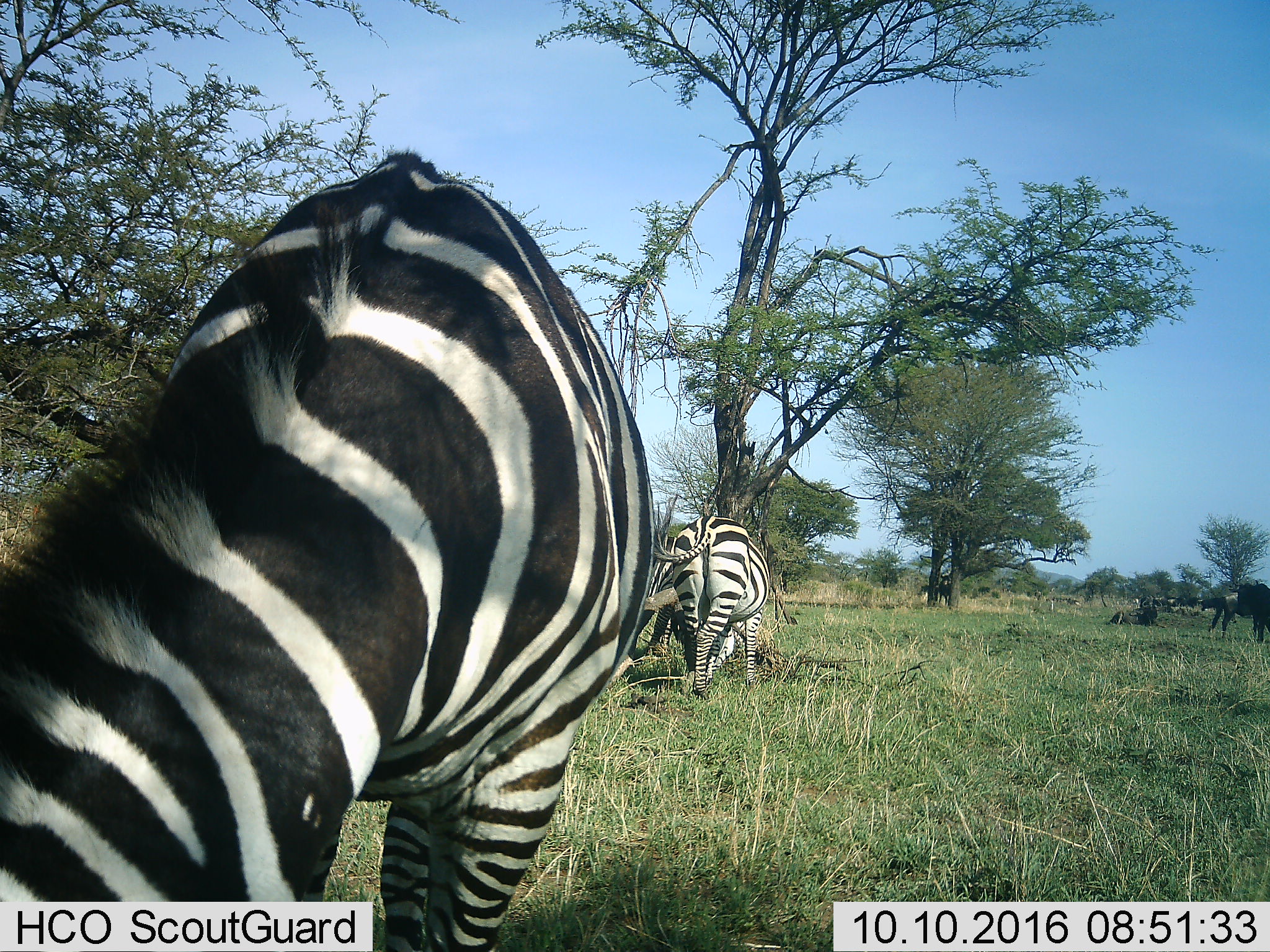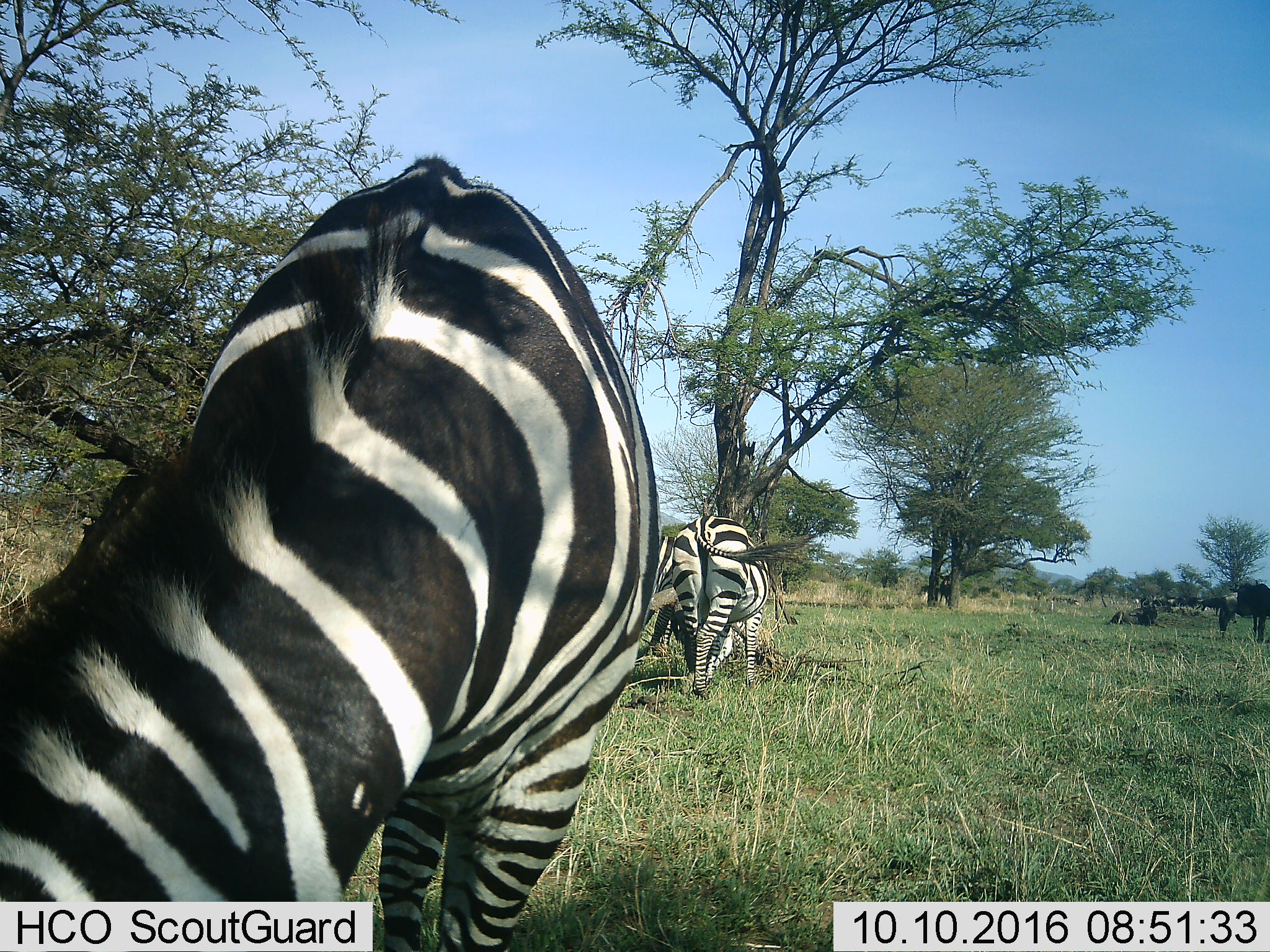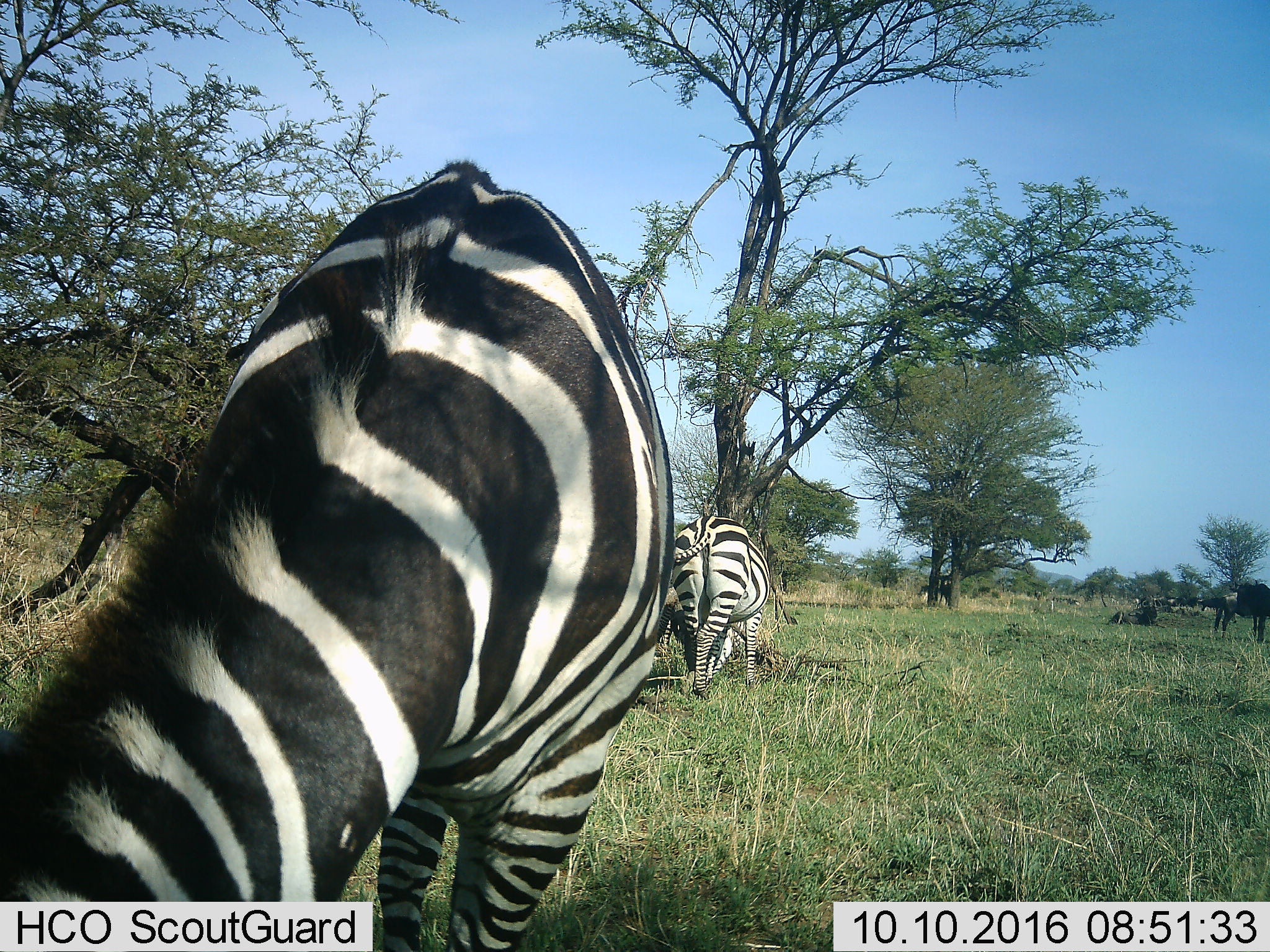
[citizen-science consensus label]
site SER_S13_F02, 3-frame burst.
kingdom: Animalia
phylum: Chordata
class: Mammalia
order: Artiodactyla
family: Bovidae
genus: Connochaetes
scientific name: Connochaetes taurinus taurinus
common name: blue wildebeest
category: wildebeestblue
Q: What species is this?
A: Wildebeestblue (blue wildebeest) (Connochaetes taurinus taurinus).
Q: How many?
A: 5.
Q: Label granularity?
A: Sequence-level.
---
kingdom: Animalia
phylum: Chordata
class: Mammalia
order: Perissodactyla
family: Equidae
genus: Equus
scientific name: Equus quagga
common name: plains zebra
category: zebraplains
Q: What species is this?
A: Zebraplains (plains zebra) (Equus quagga).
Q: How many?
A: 3.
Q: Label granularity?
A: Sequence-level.